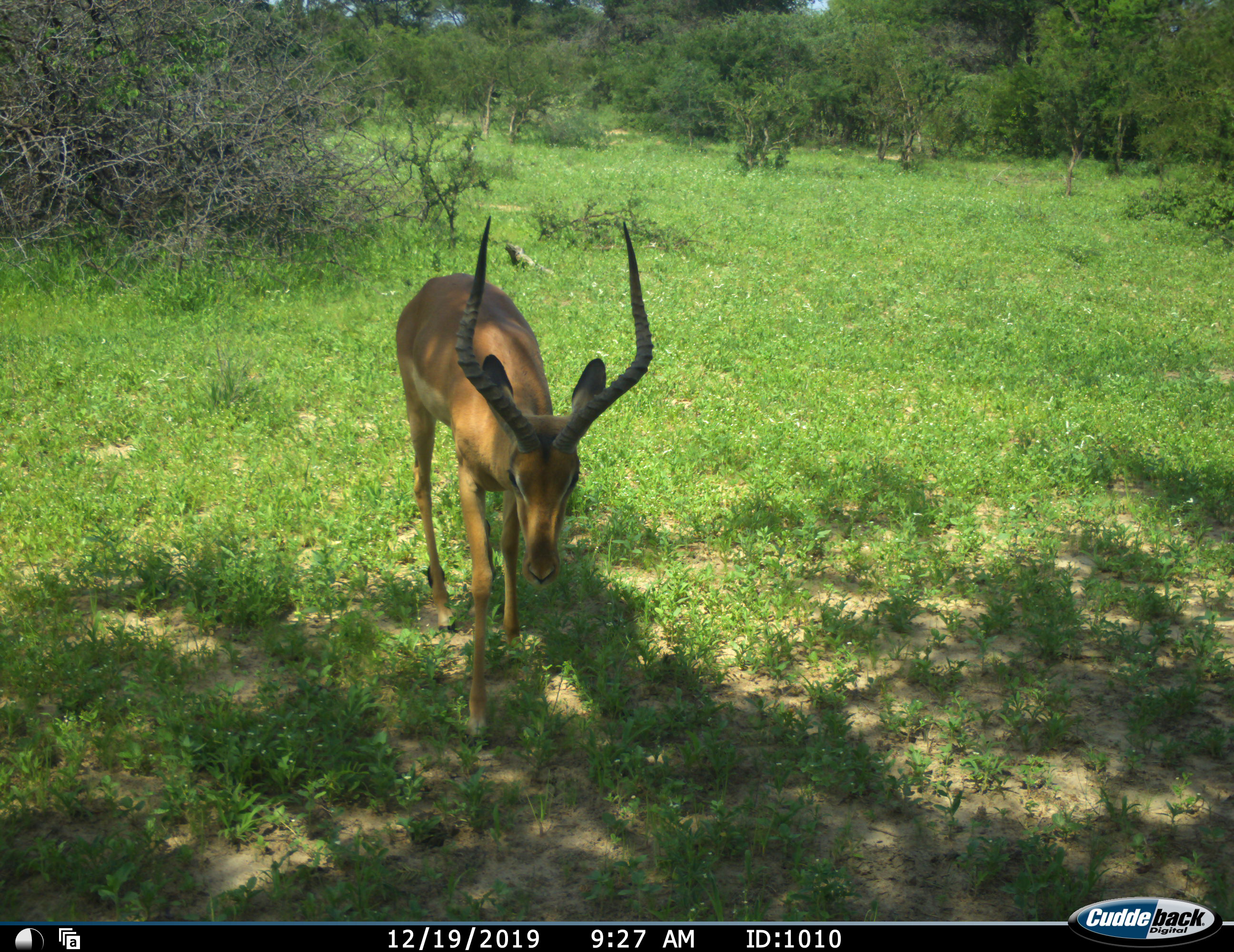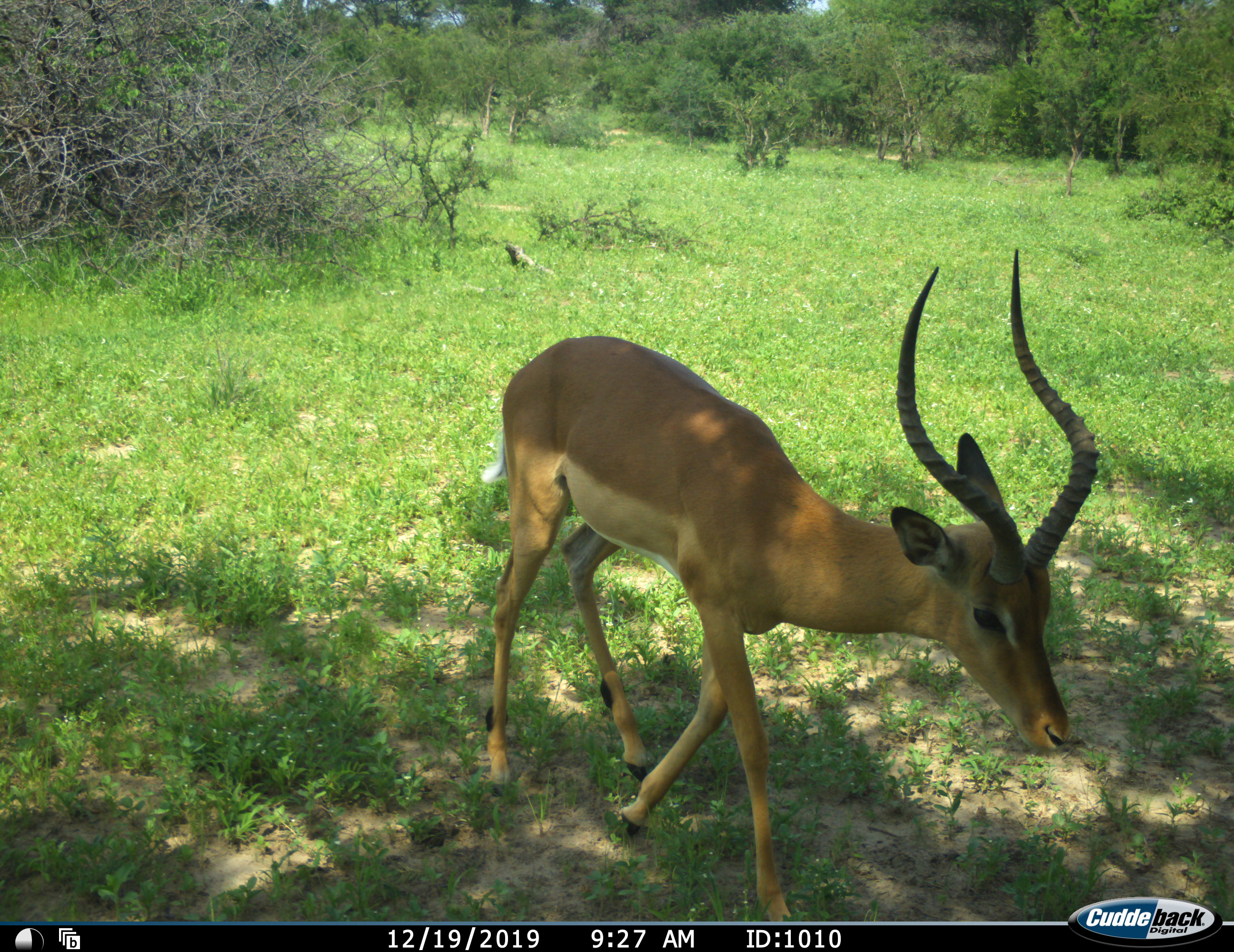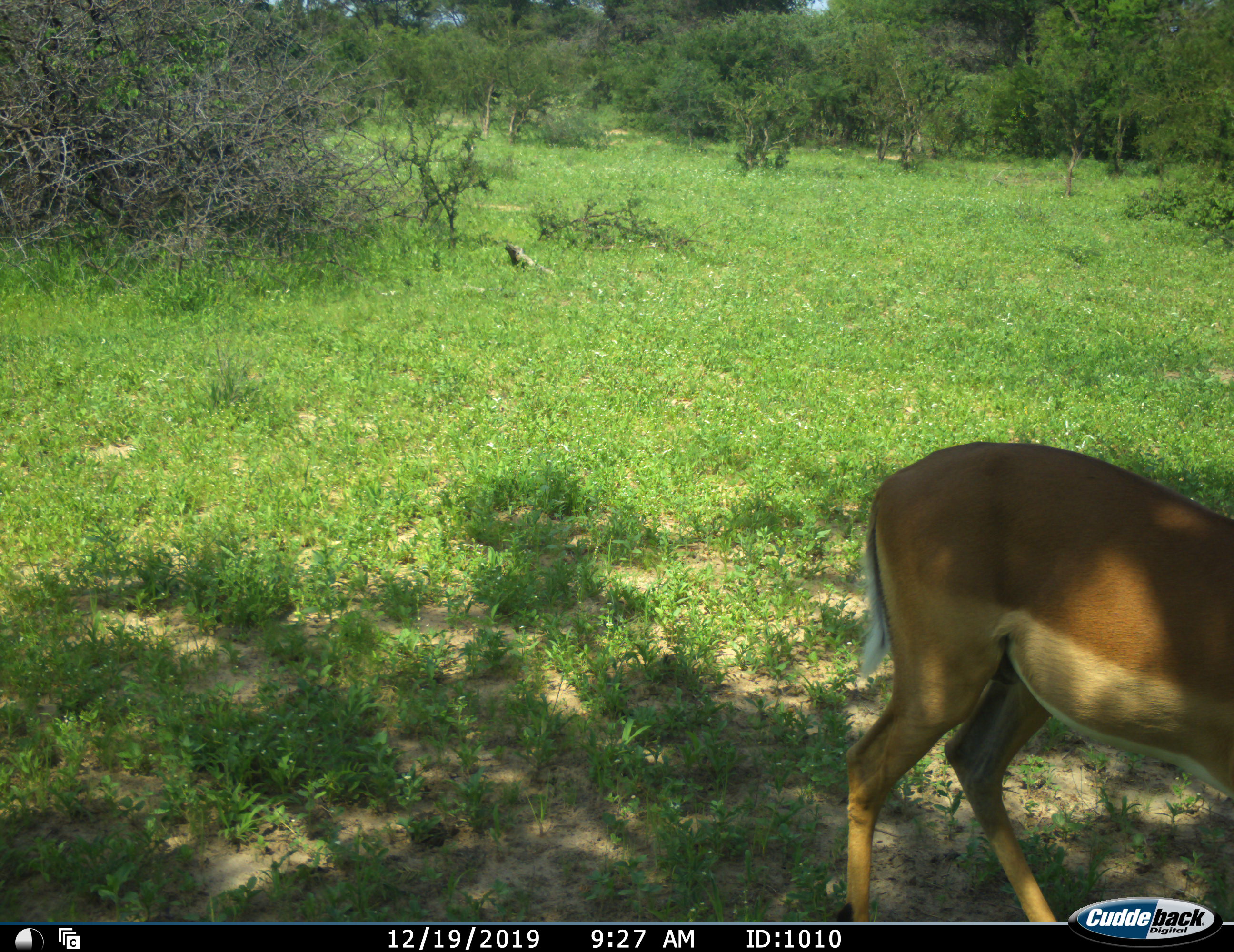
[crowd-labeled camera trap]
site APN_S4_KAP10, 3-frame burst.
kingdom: Animalia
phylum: Chordata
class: Mammalia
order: Artiodactyla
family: Bovidae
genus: Aepyceros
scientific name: Aepyceros melampus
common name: impala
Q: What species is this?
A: Impala (Aepyceros melampus).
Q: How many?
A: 1.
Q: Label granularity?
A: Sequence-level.